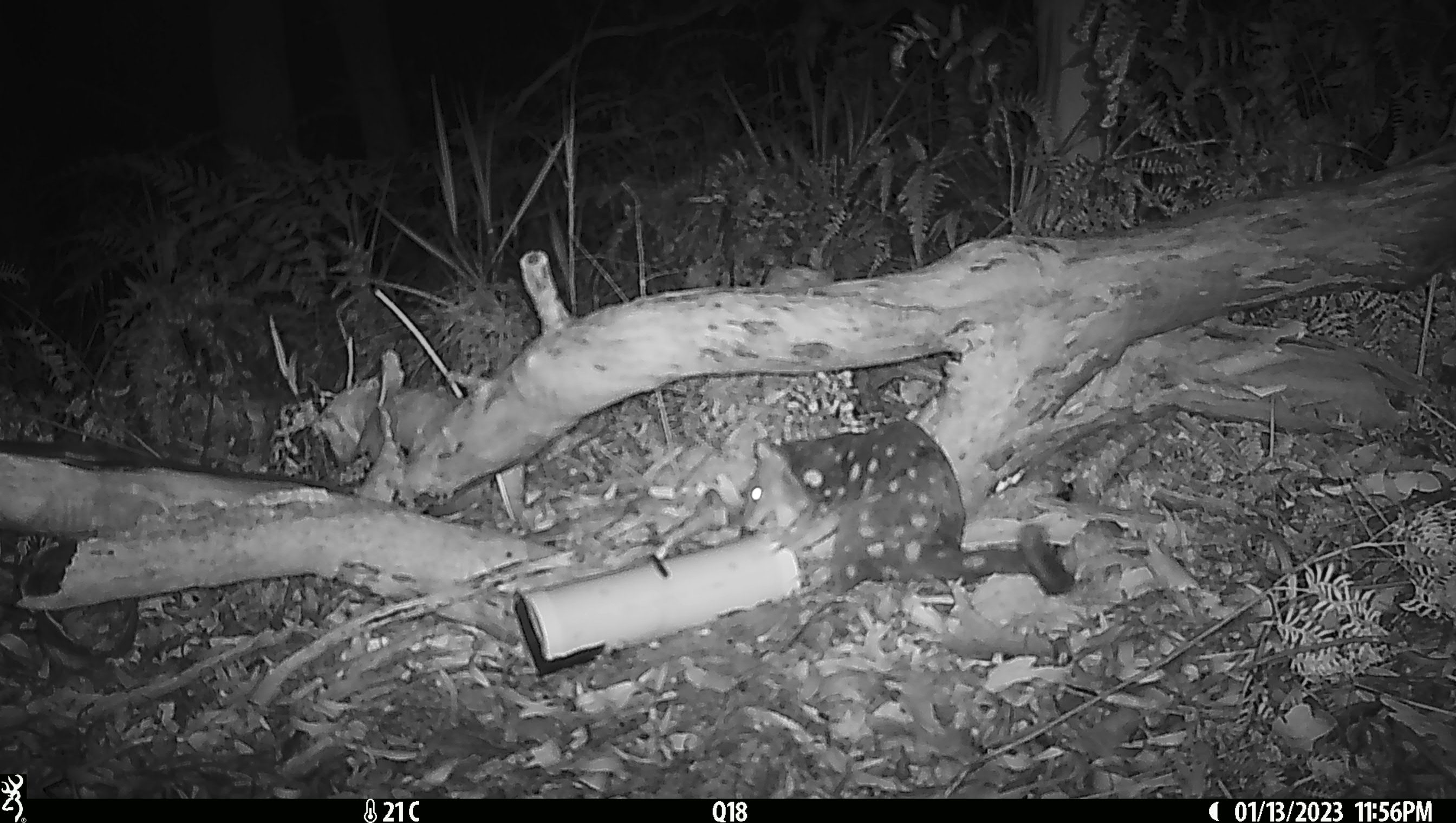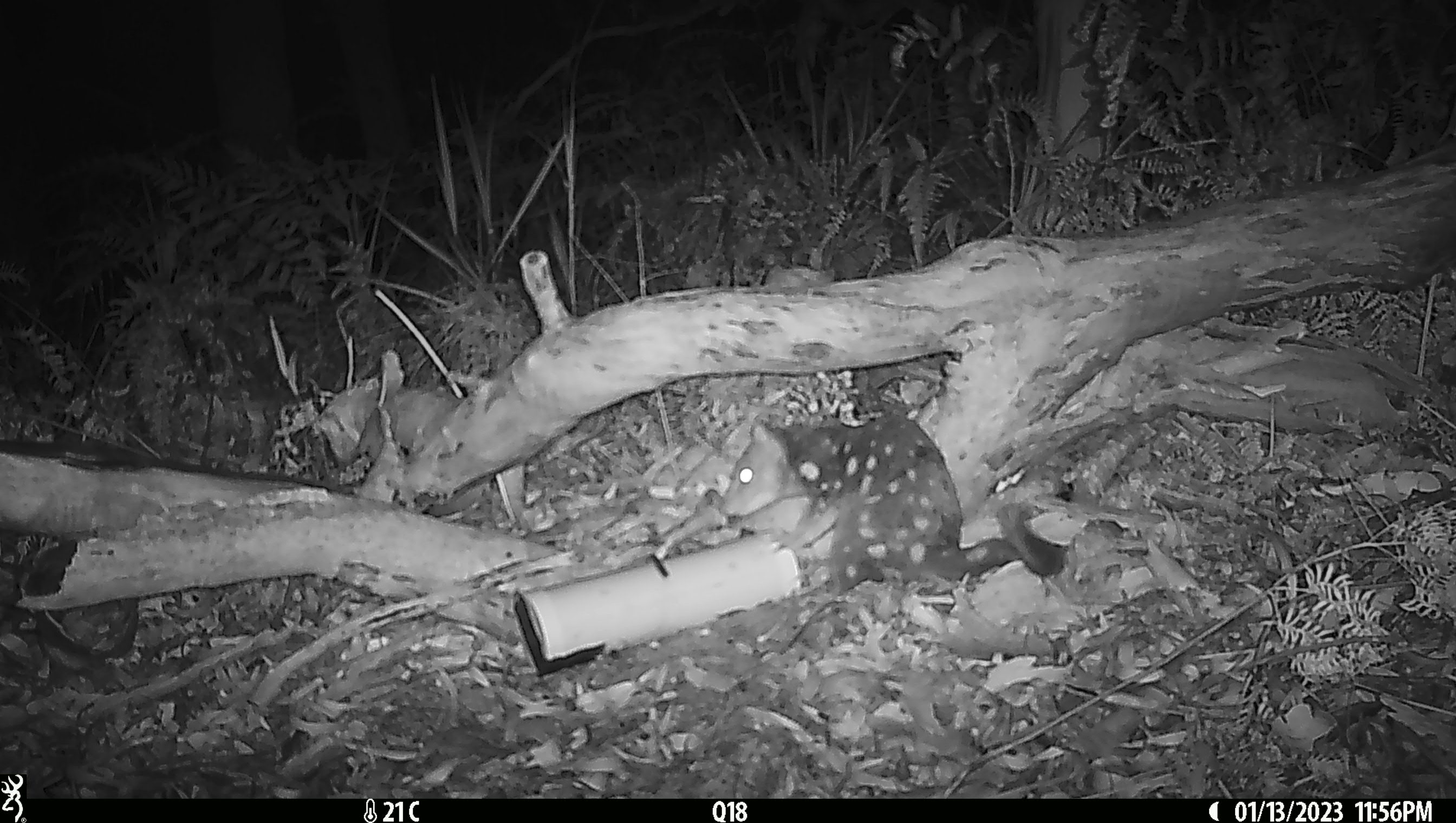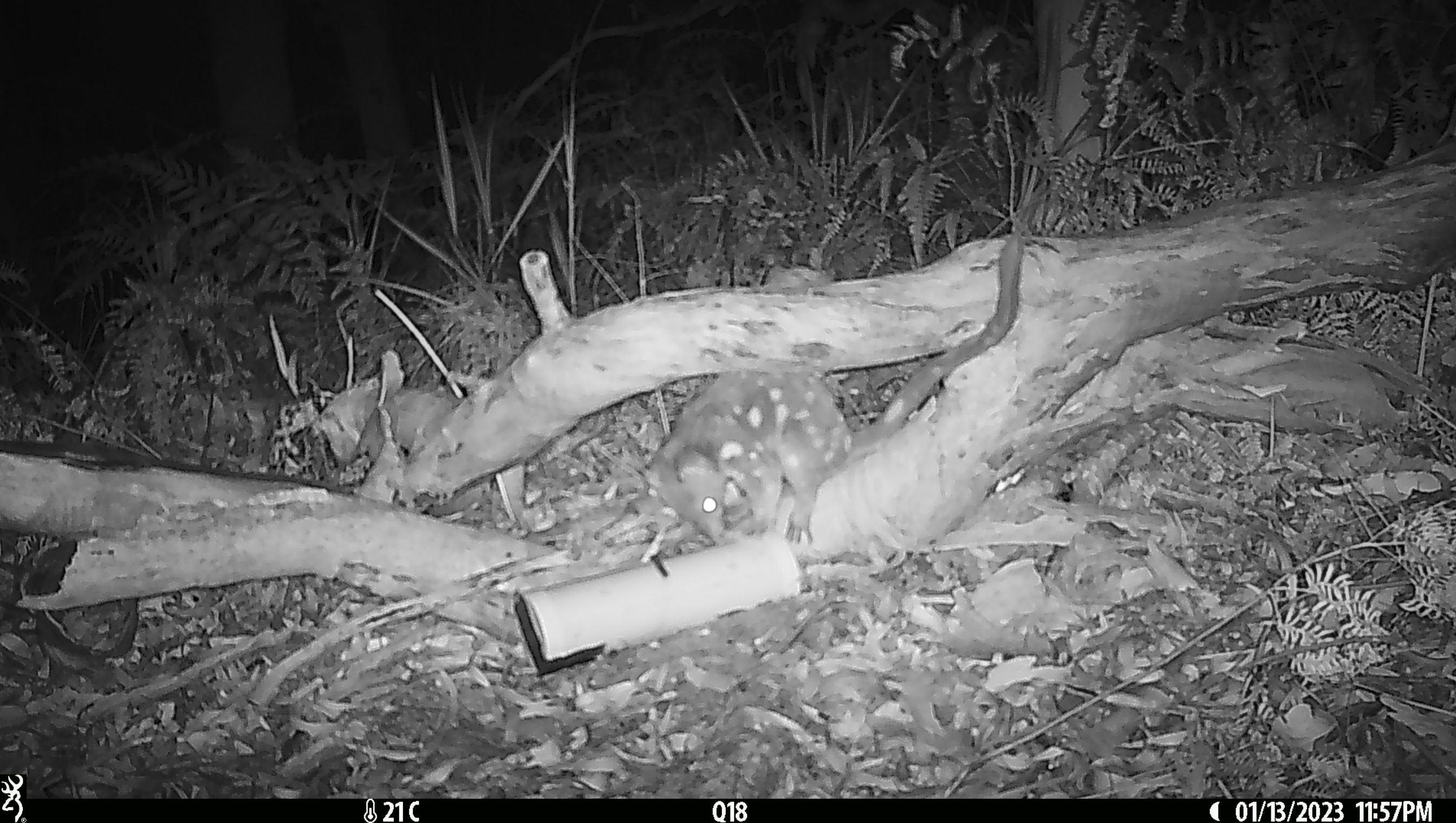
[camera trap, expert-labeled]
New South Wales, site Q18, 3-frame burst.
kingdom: Animalia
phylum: Chordata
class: Mammalia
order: Dasyuromorphia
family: Dasyuridae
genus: Dasyurus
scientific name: Dasyurus maculatus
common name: spotted-tailed quoll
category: quoll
Quoll (spotted-tailed quoll) (Dasyurus maculatus).